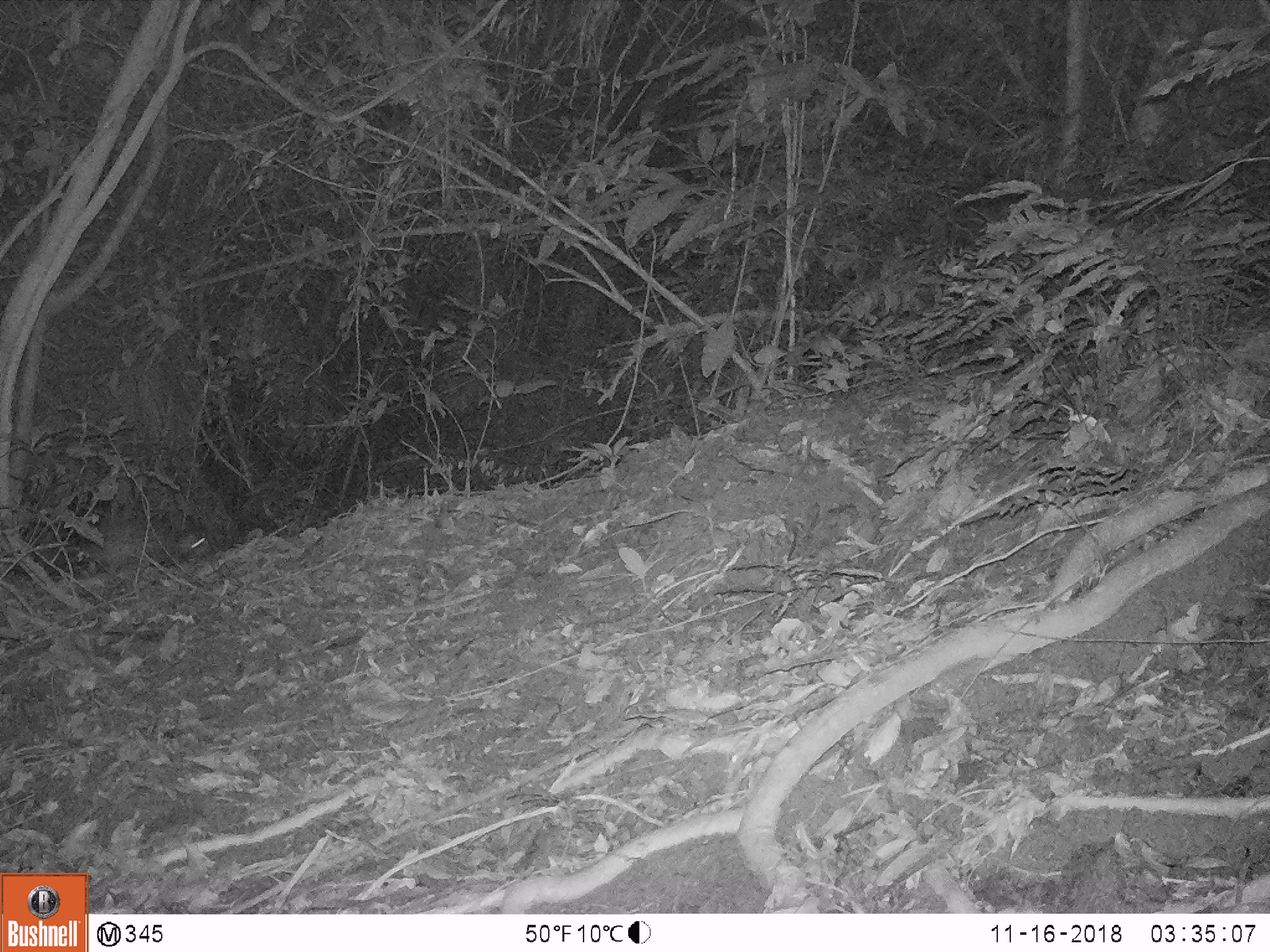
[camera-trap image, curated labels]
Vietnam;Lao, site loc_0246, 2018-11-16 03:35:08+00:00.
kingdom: Animalia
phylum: Chordata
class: Mammalia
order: Rodentia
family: Hystricidae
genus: Atherurus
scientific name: Atherurus macrourus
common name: asiatic brush-tailed porcupine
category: asiatic brush tailed porcupine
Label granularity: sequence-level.